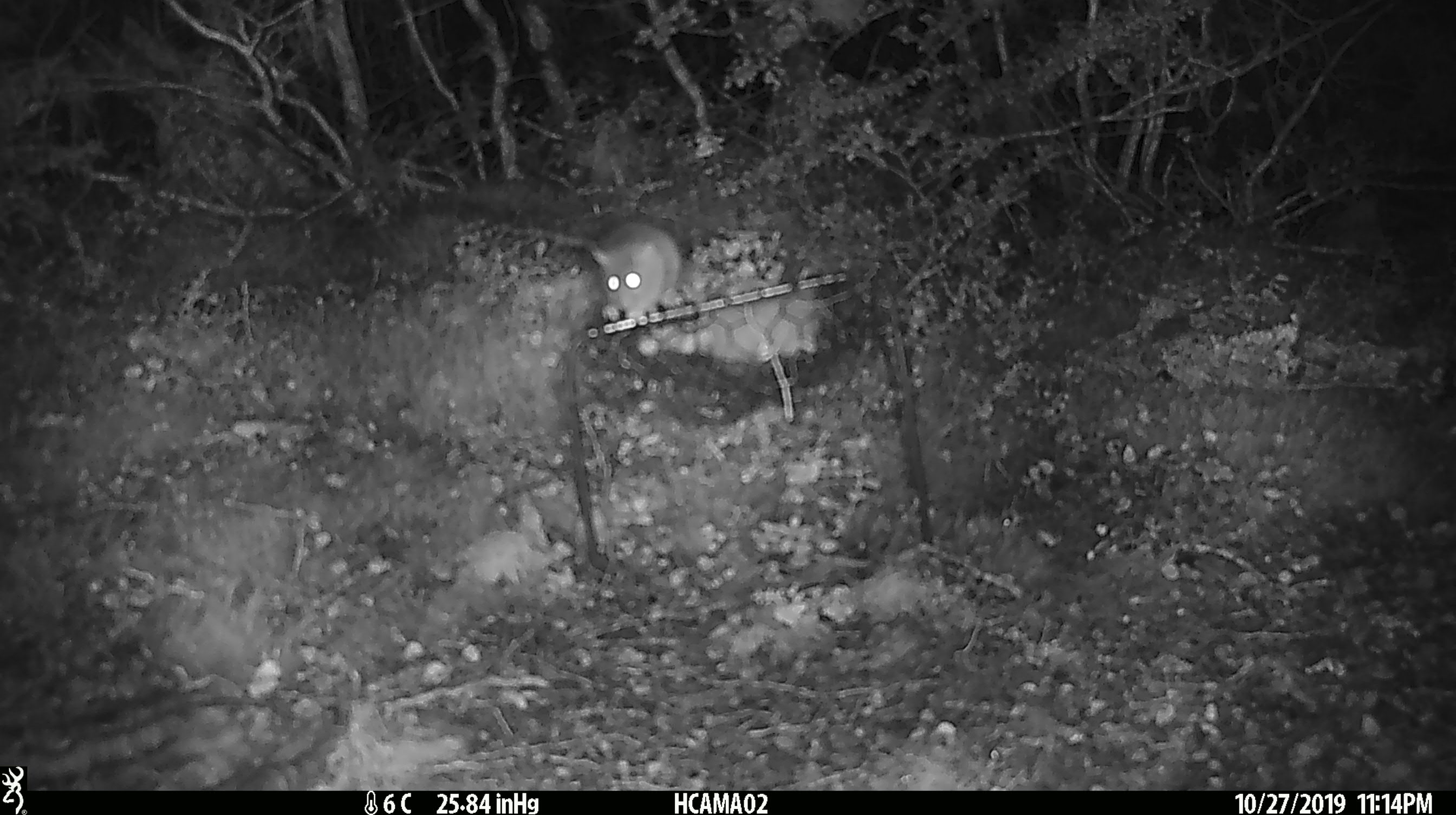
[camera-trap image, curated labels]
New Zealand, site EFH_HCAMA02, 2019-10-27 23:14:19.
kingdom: Animalia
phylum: Chordata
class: Mammalia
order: Rodentia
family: Muridae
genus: Mus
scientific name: Mus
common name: mouse